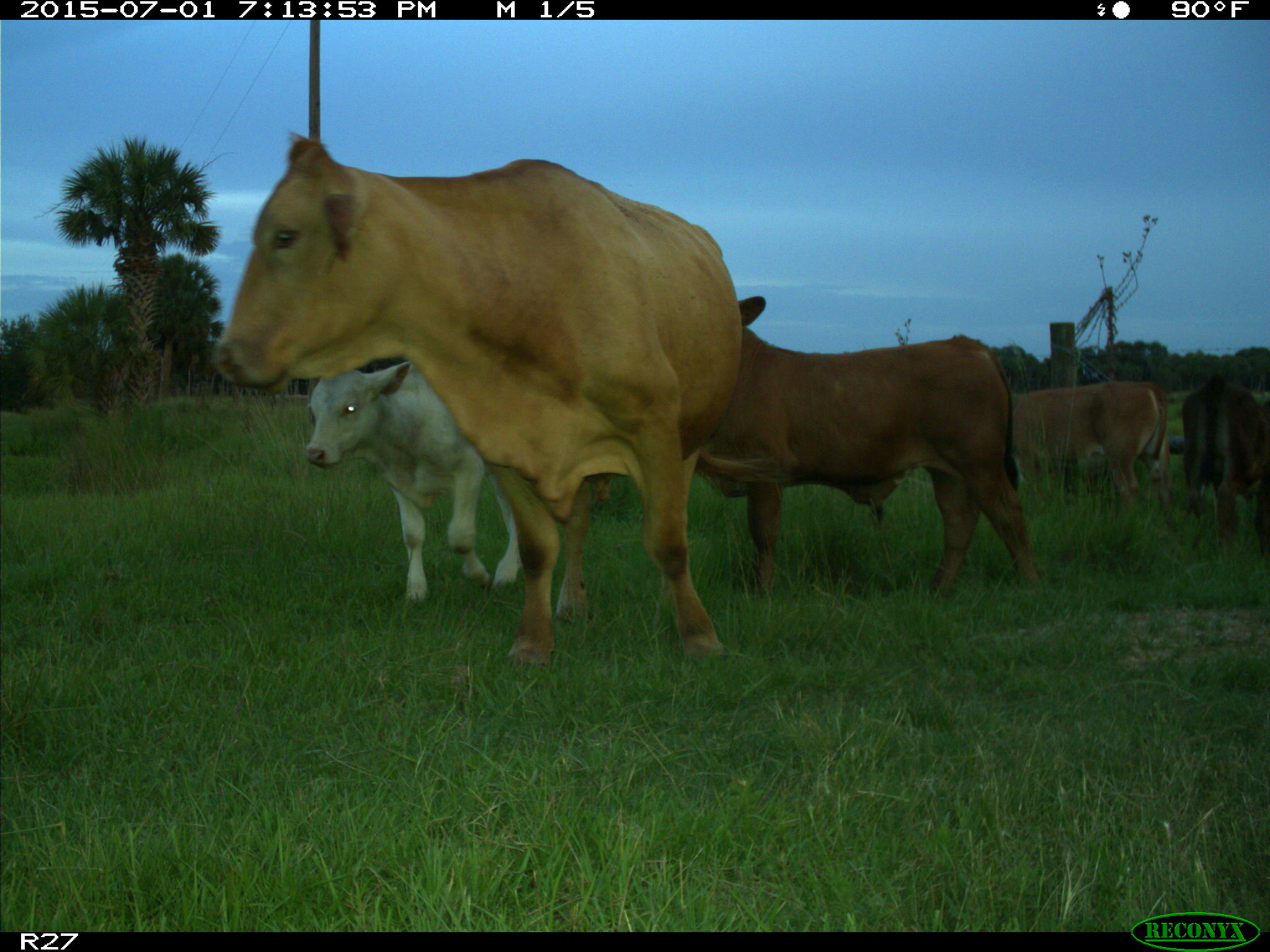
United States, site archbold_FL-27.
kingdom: Animalia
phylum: Chordata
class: Mammalia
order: Artiodactyla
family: Bovidae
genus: Bos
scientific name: Bos taurus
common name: domestic cow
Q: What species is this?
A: Bos taurus (domestic cow).